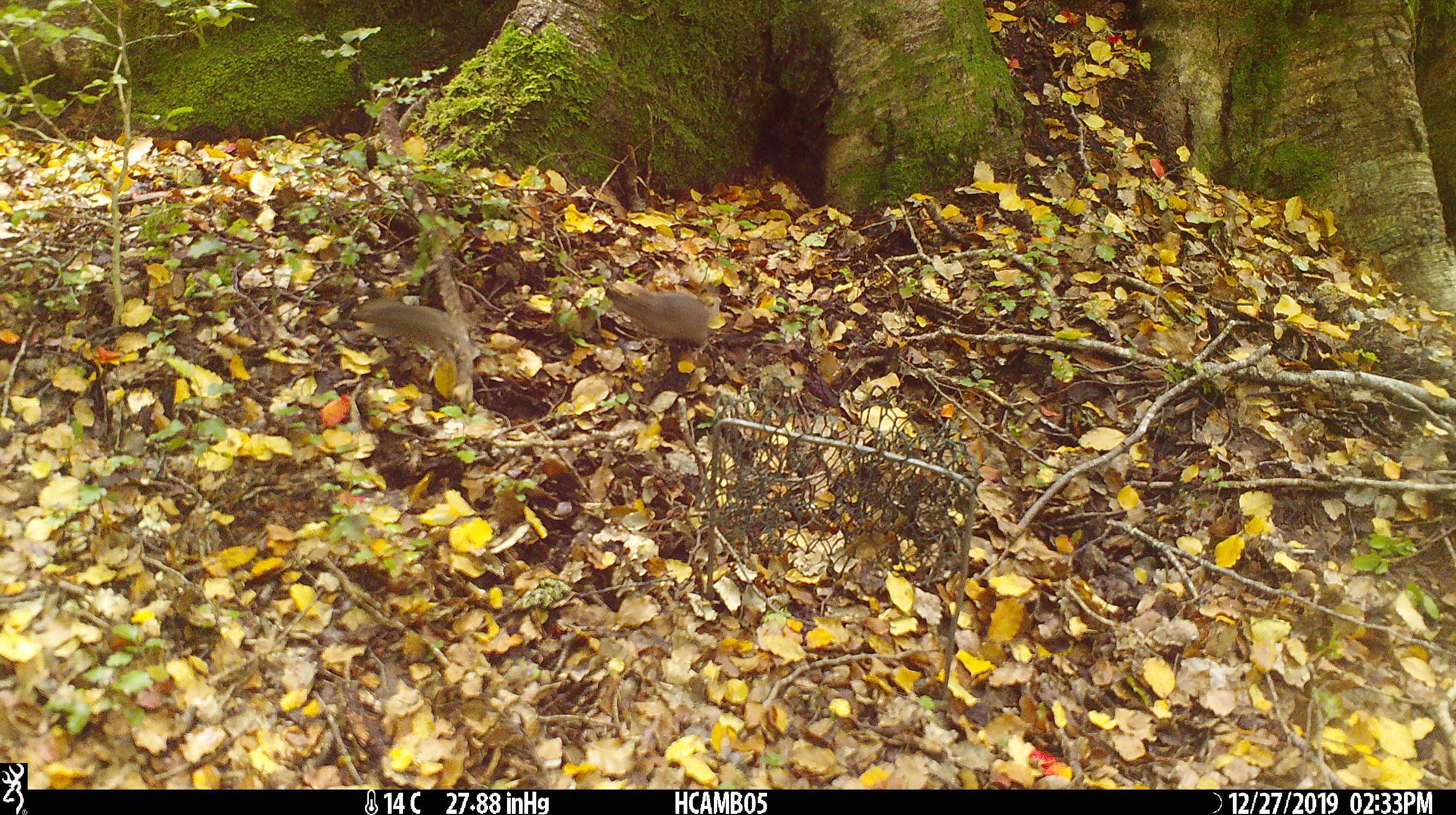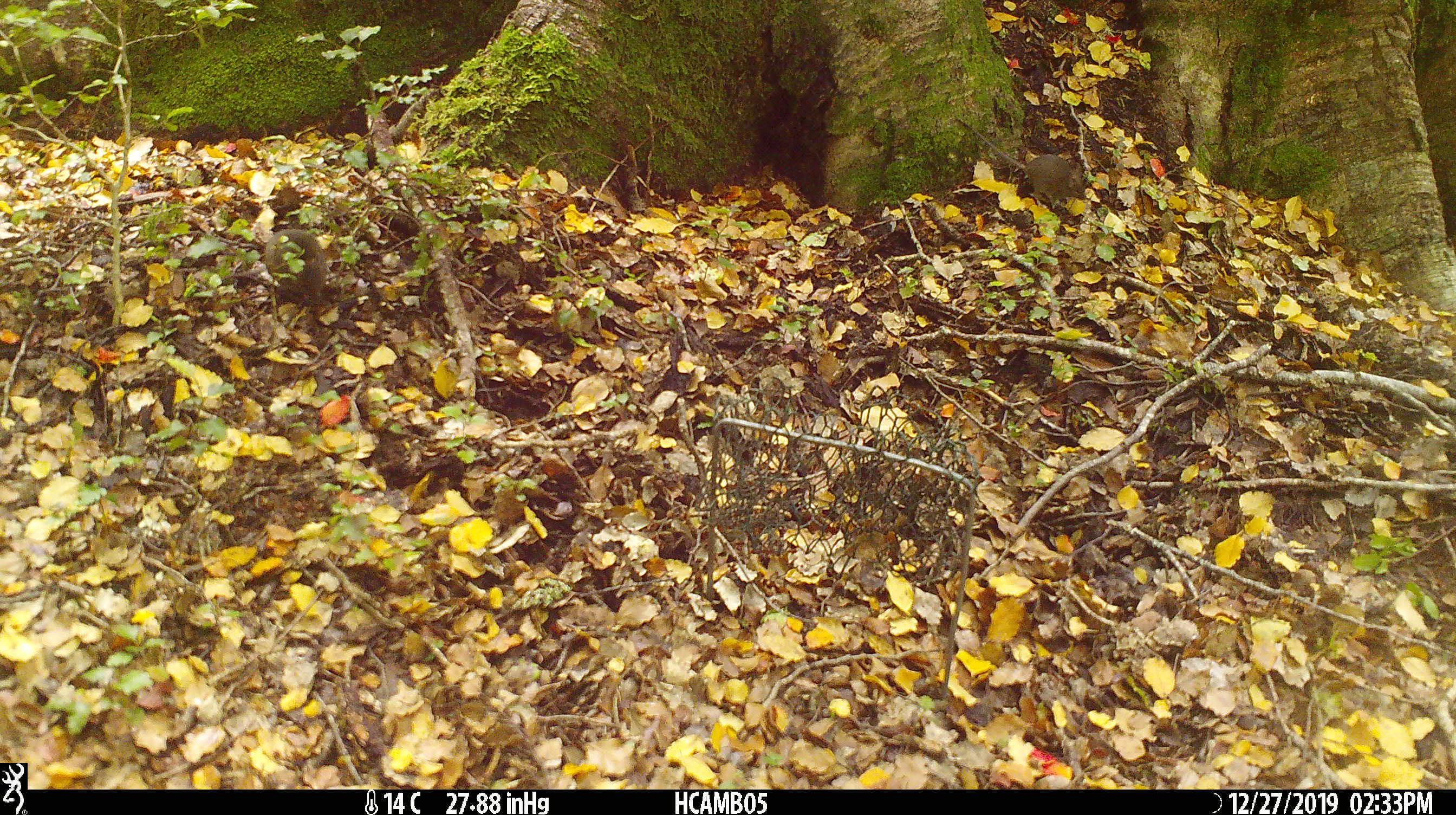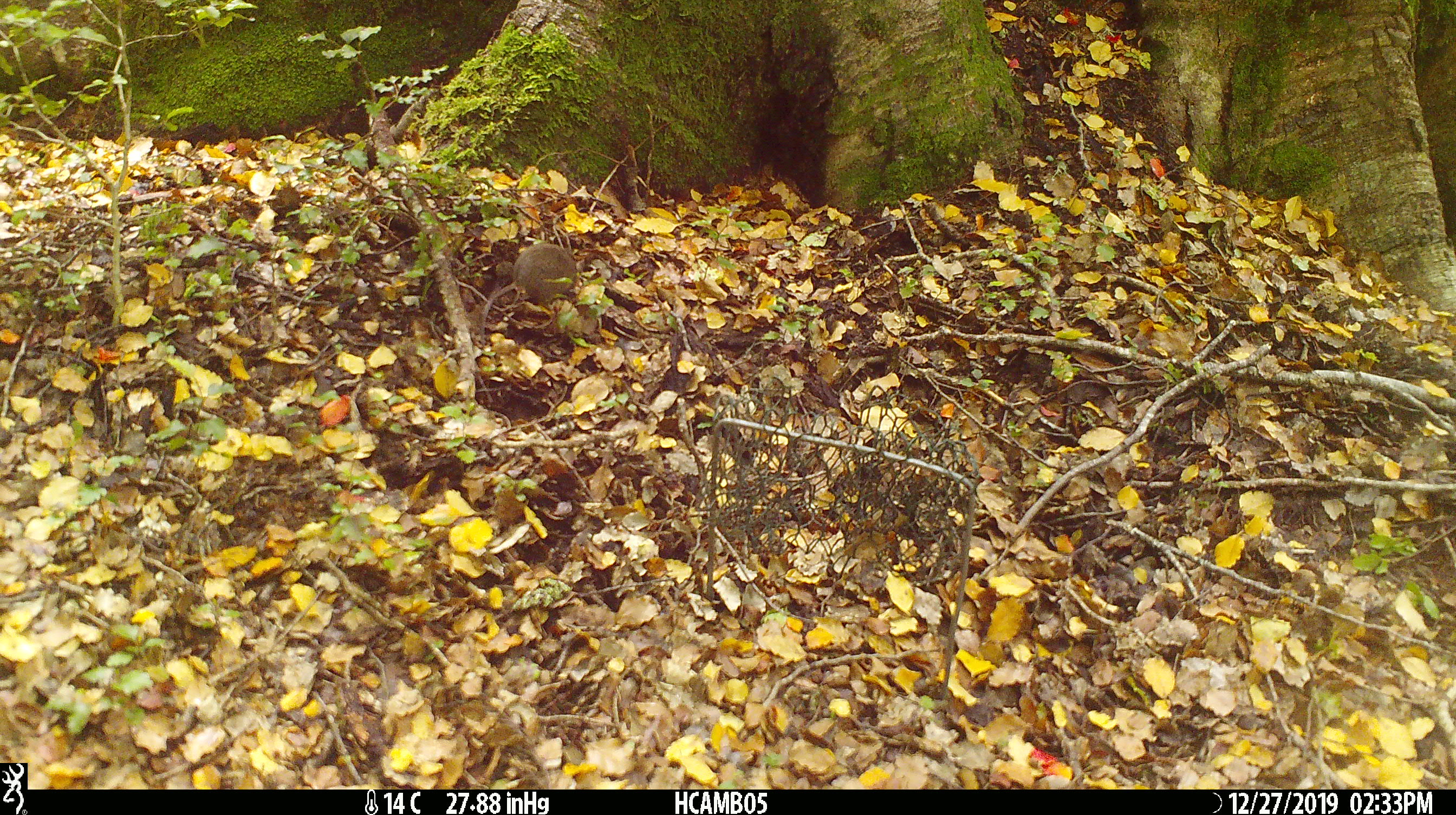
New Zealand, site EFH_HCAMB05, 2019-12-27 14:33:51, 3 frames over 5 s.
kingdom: Animalia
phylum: Chordata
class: Mammalia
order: Rodentia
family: Muridae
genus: Mus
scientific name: Mus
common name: mouse